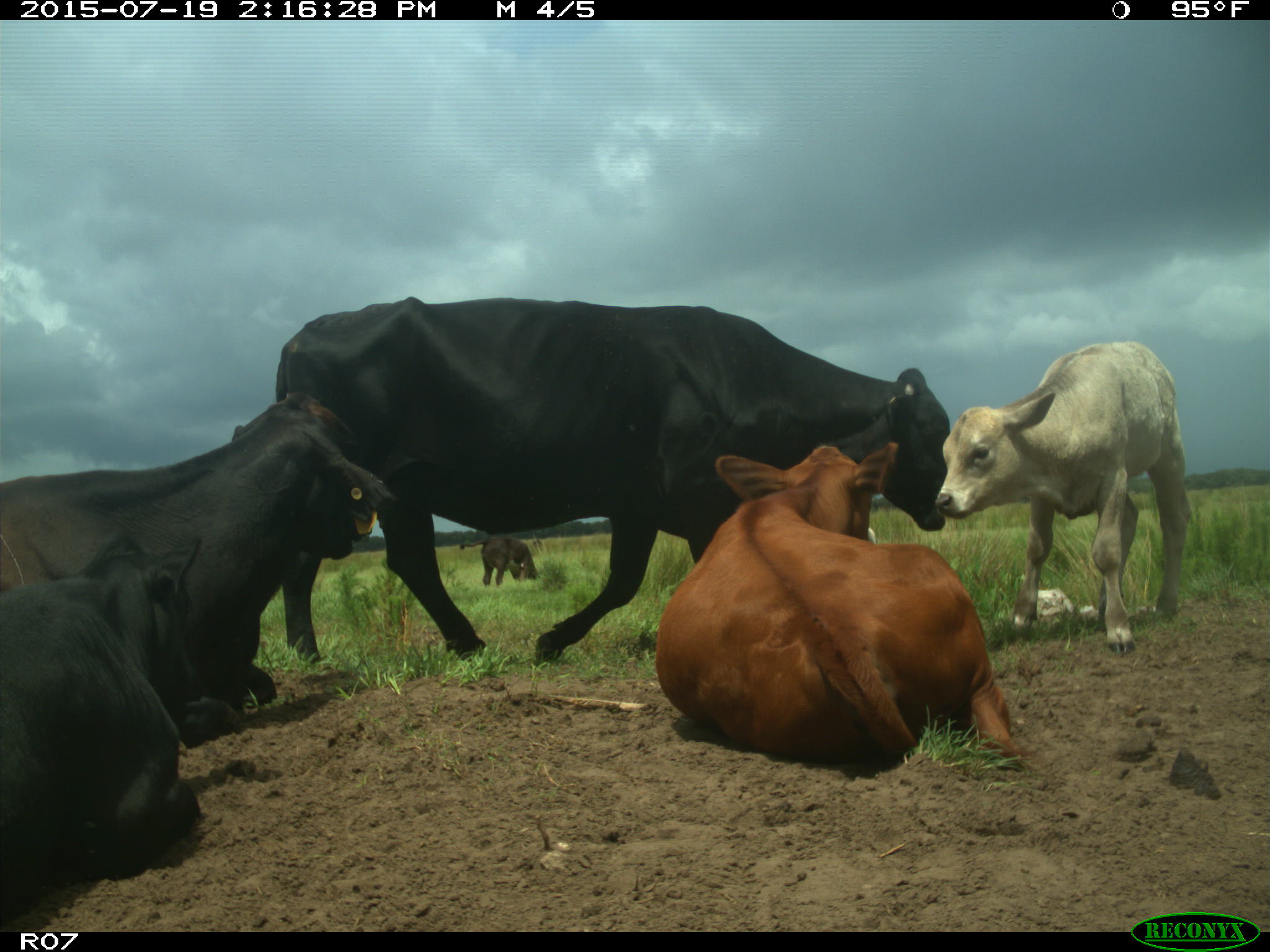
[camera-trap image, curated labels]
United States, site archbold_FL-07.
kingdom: Animalia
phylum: Chordata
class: Mammalia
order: Artiodactyla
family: Bovidae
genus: Bos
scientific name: Bos taurus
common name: domestic cow